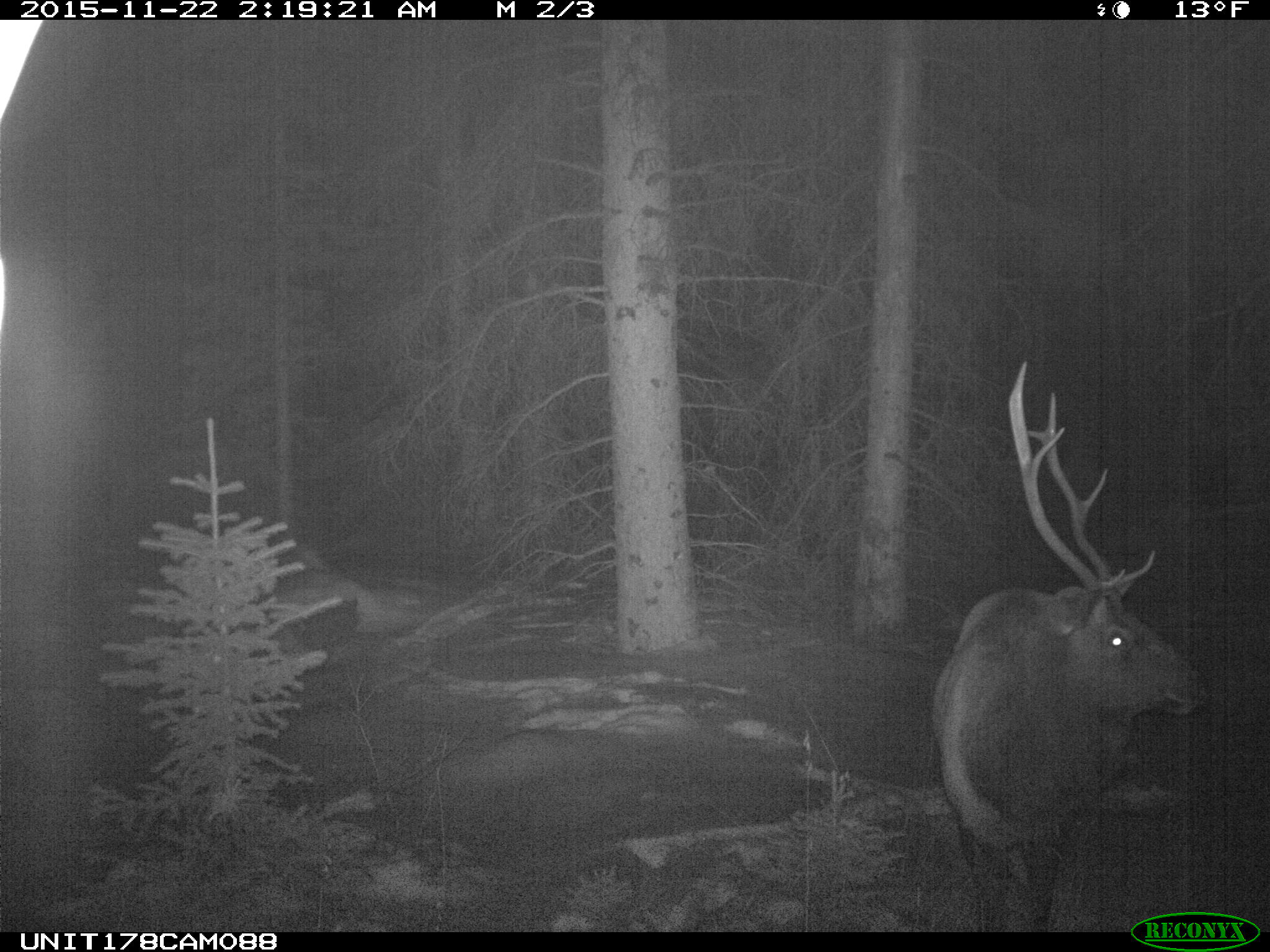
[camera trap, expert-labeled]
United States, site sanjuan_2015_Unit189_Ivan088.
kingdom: Animalia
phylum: Chordata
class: Mammalia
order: Artiodactyla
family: Cervidae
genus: Cervus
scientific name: Cervus elaphus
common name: red deer